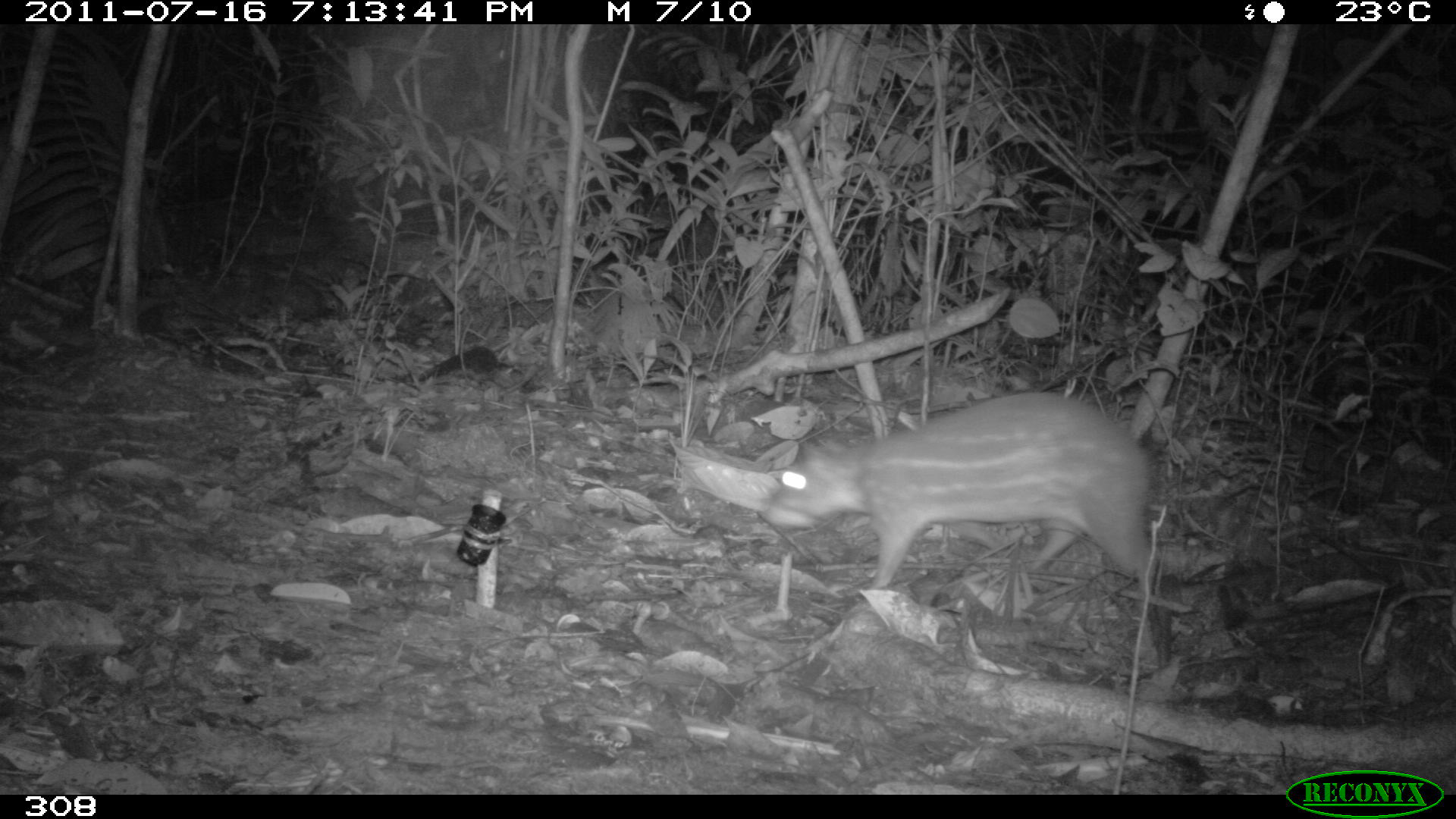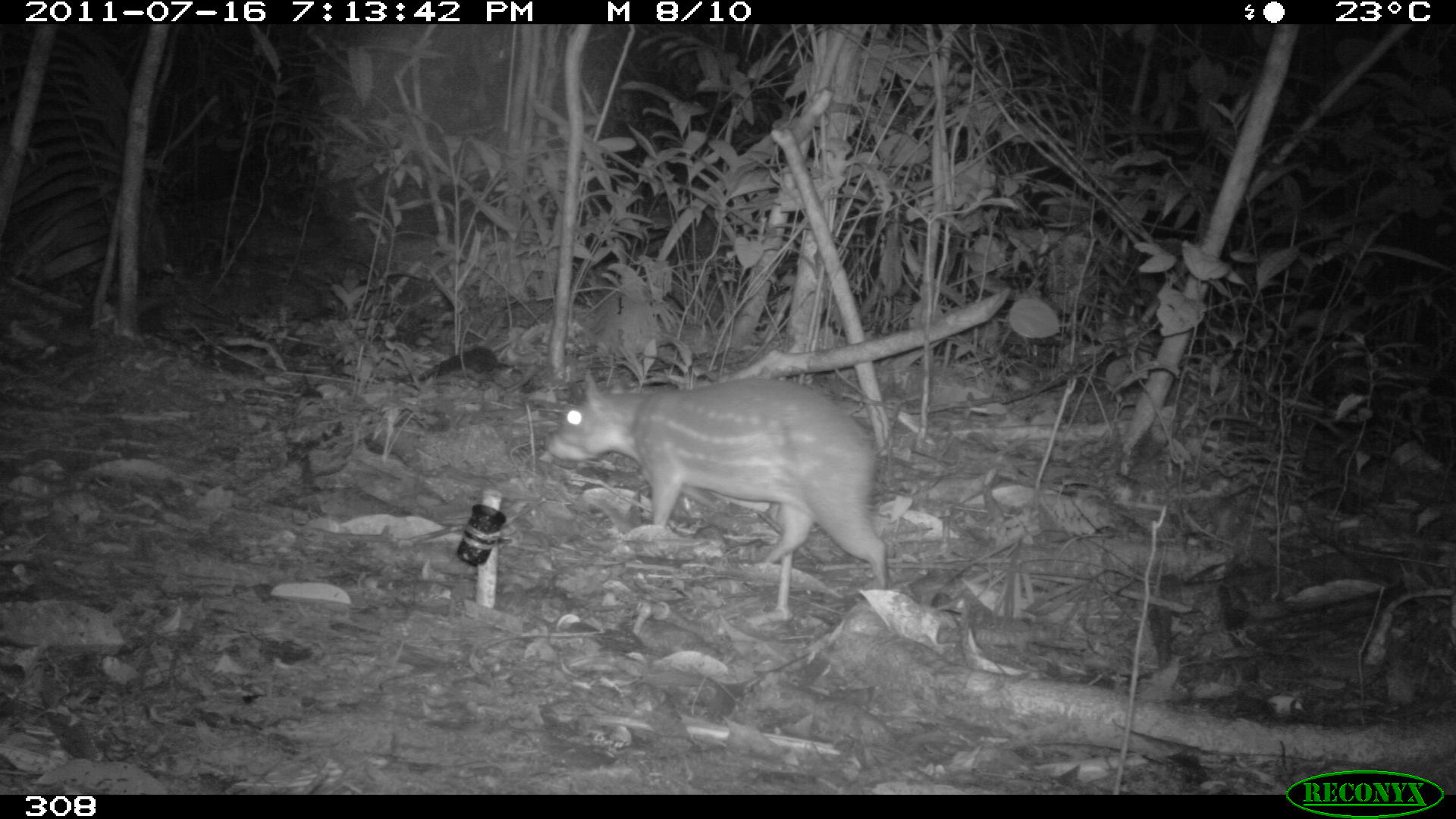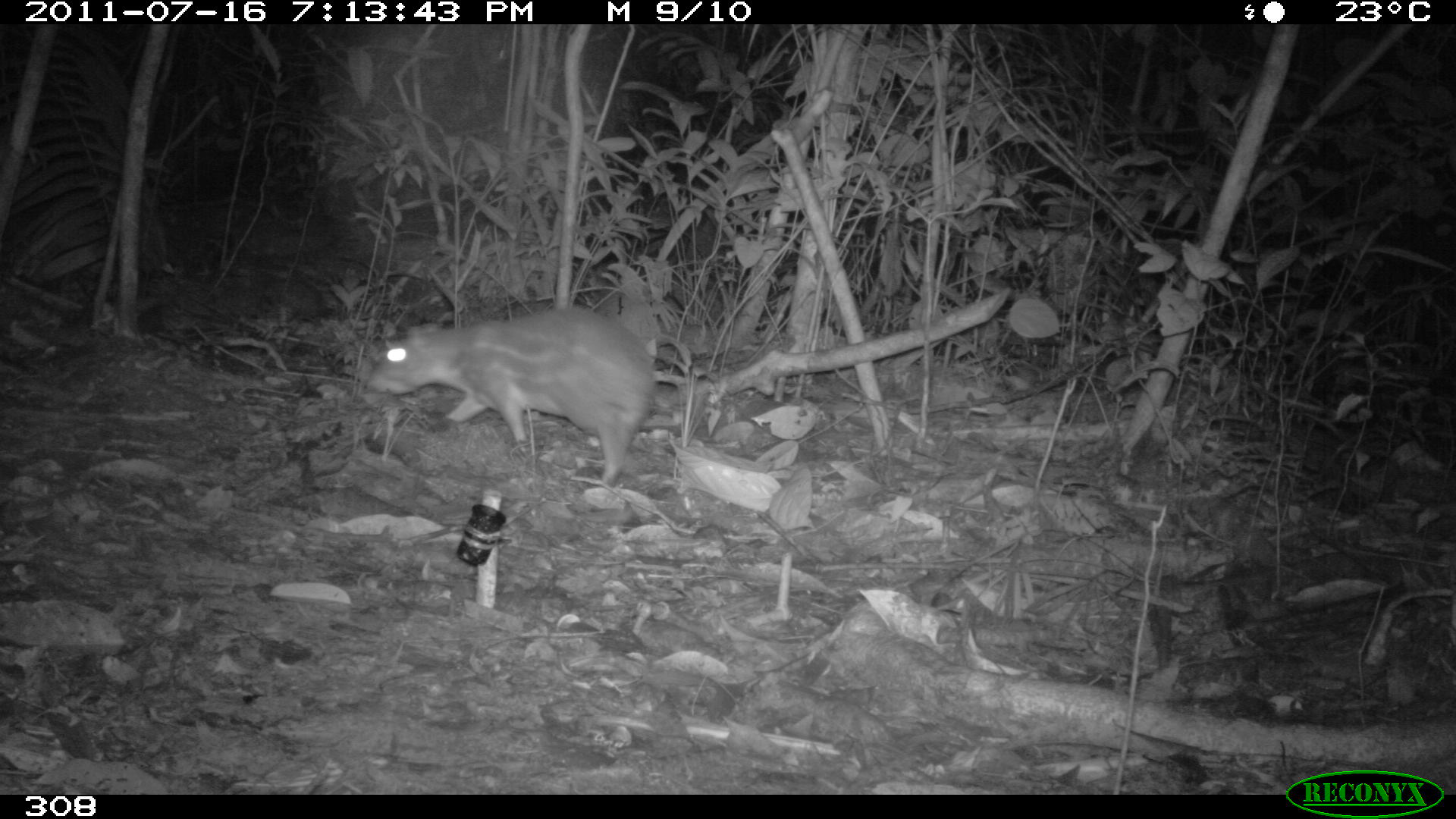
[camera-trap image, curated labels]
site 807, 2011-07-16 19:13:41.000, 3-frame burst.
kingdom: Animalia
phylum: Chordata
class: Mammalia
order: Rodentia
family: Cuniculidae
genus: Cuniculus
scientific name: Cuniculus paca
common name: spotted paca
Cuniculus paca (spotted paca).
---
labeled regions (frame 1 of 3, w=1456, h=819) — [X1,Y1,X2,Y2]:
cuniculus paca: [756,388,1155,597]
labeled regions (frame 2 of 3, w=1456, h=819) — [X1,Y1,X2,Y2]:
cuniculus paca: [543,364,890,586]